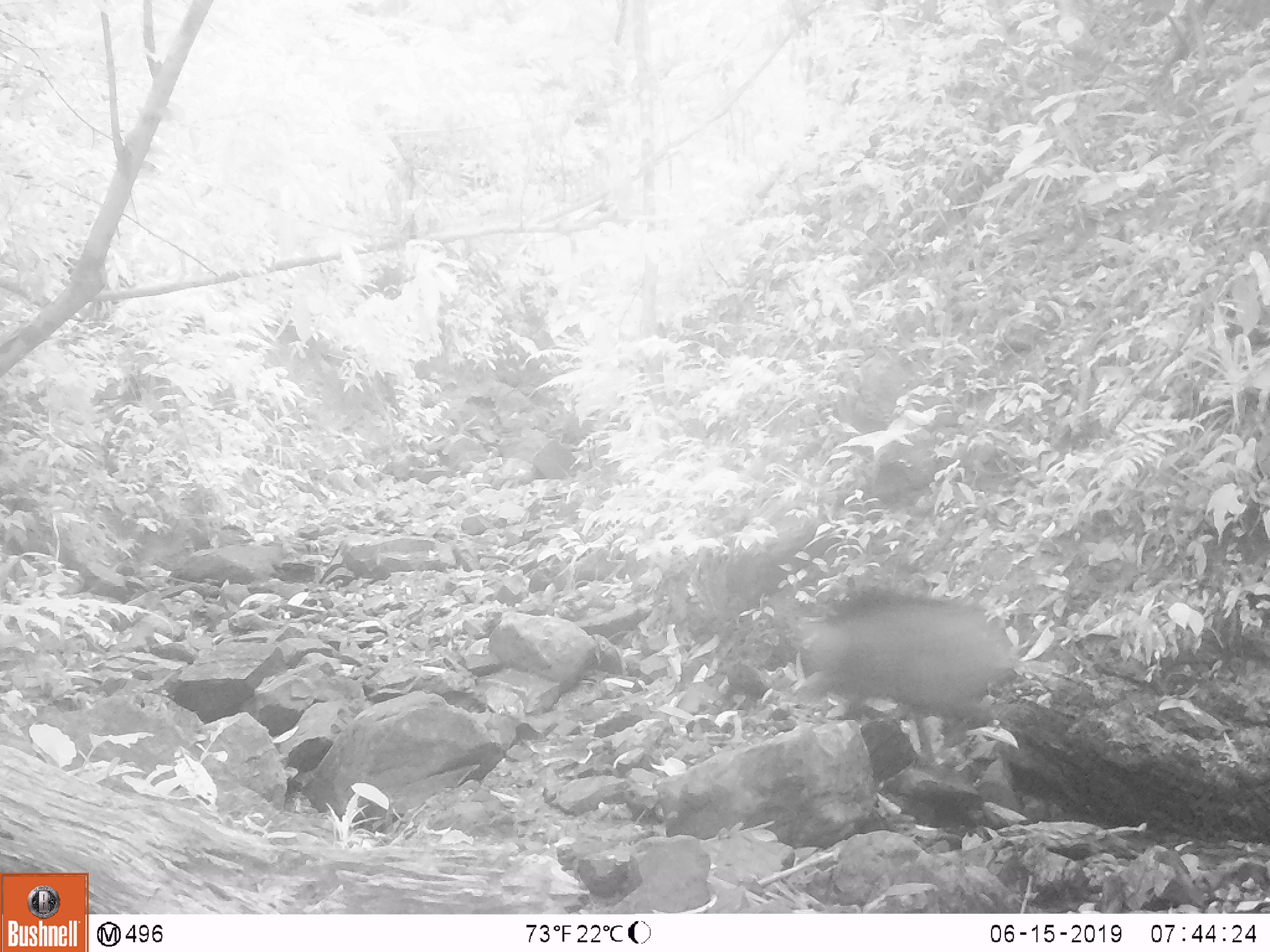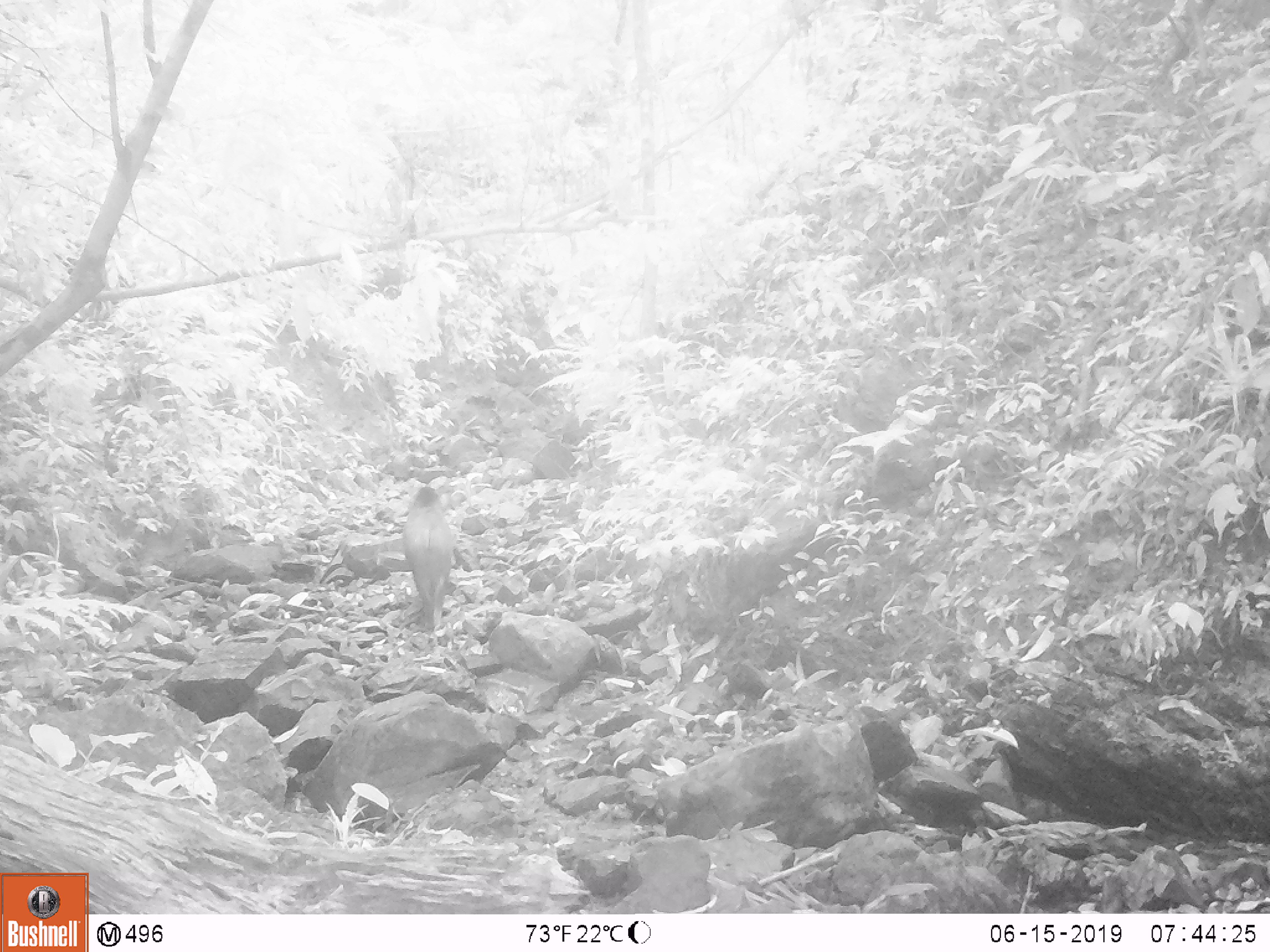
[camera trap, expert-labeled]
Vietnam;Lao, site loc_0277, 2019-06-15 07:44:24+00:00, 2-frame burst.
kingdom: Animalia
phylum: Chordata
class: Mammalia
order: Artiodactyla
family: Suidae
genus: Sus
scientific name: Sus scrofa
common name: eurasian wild pig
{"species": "eurasian wild pig (Sus scrofa)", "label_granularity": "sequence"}